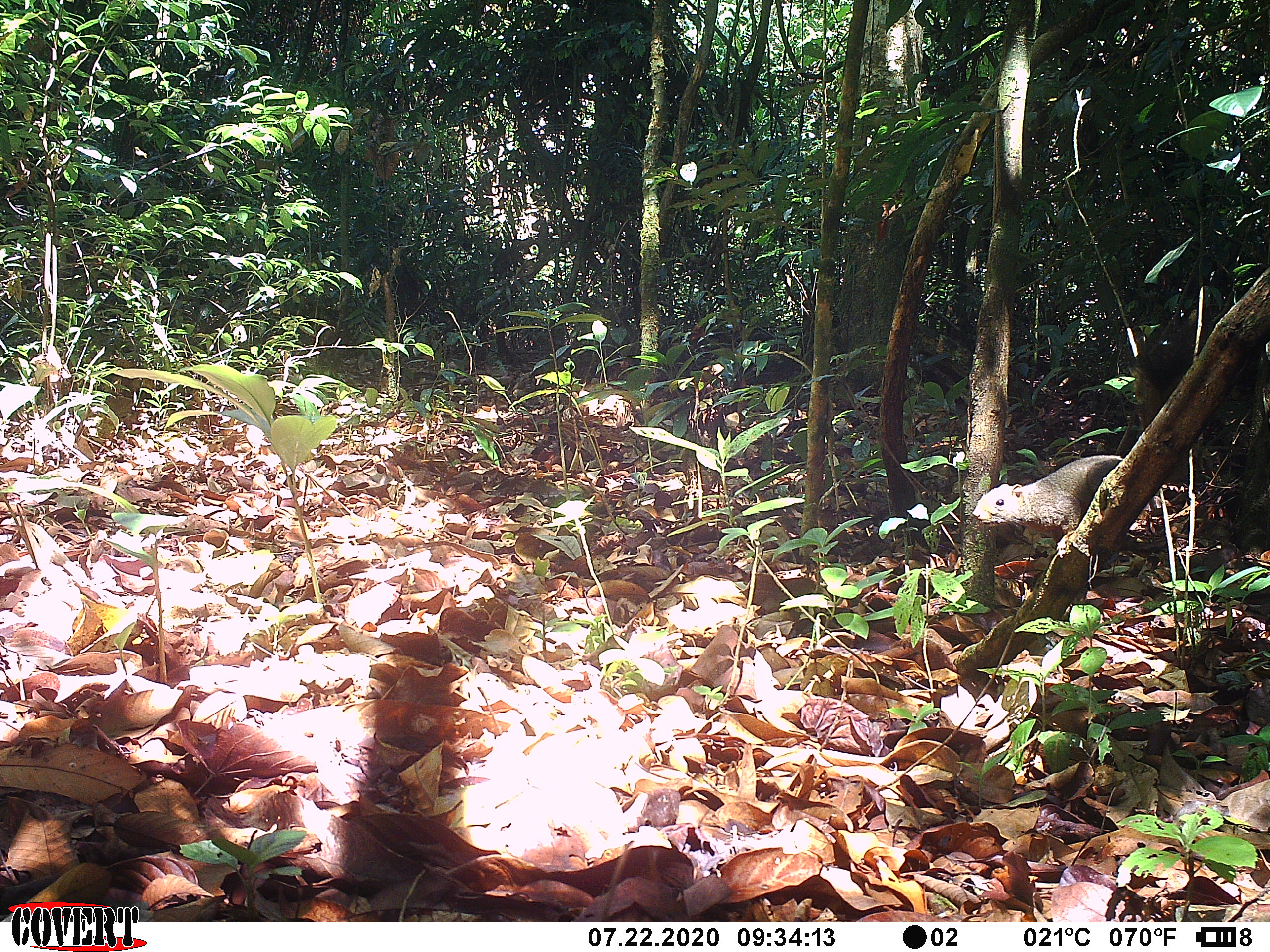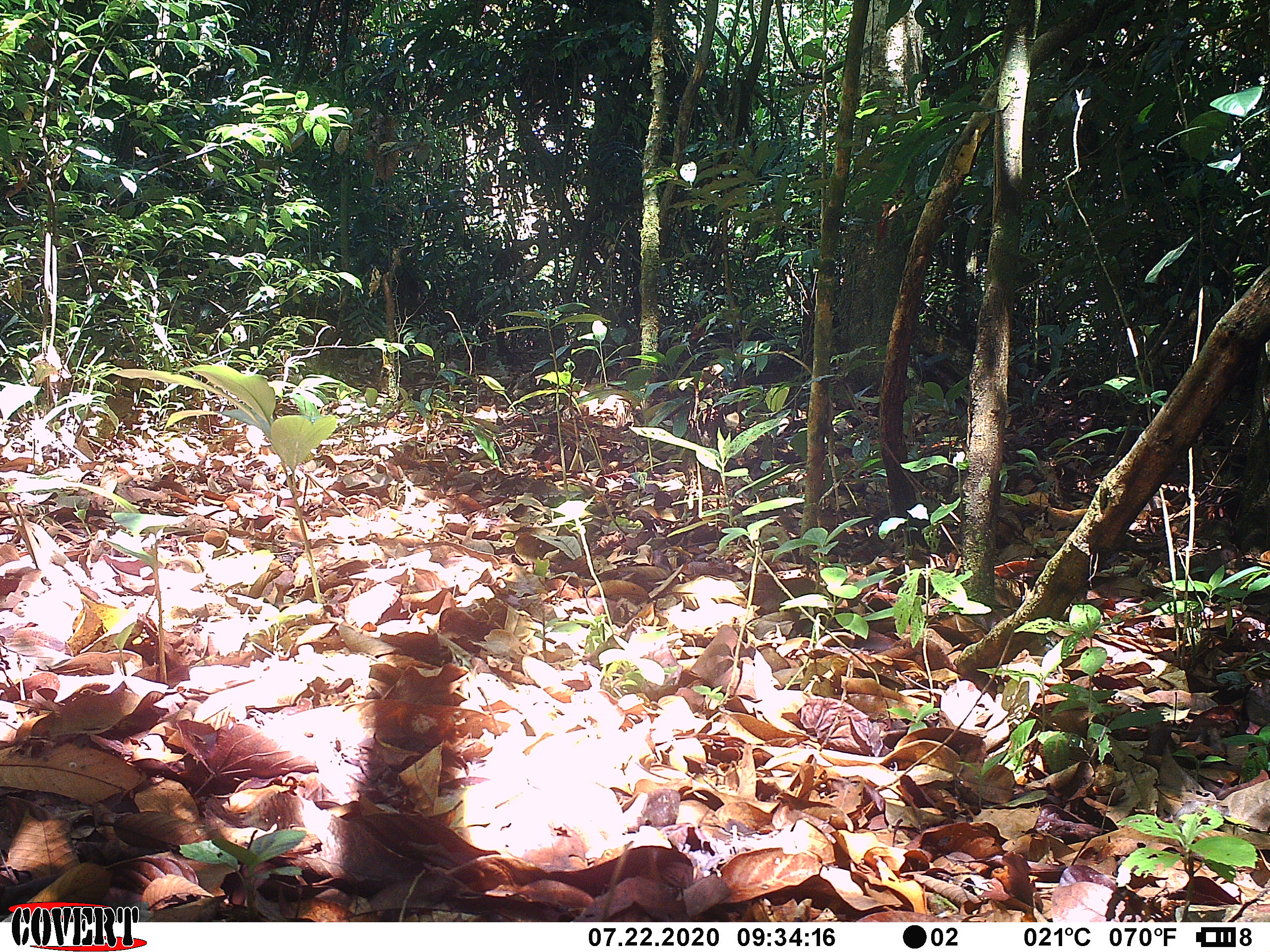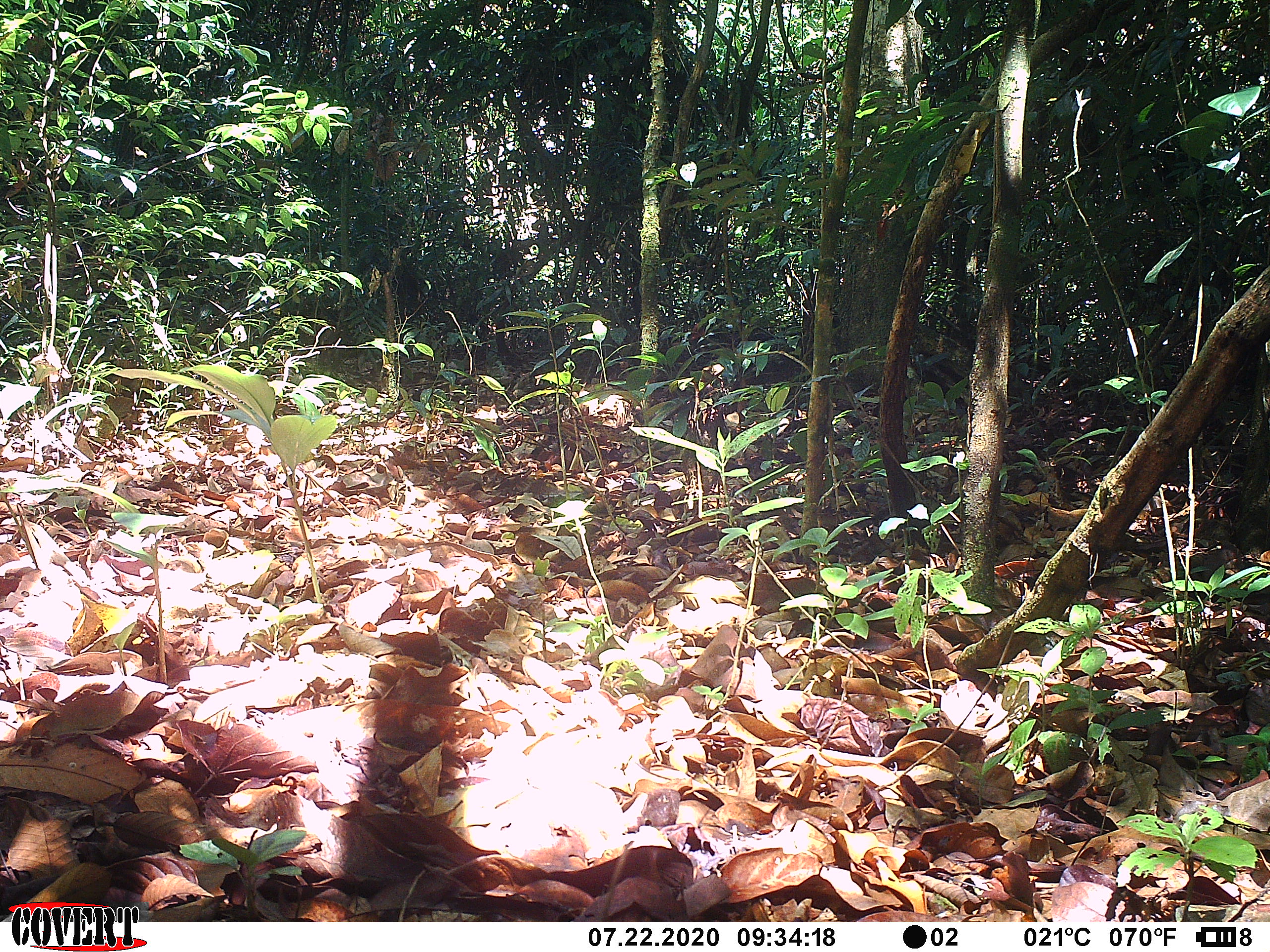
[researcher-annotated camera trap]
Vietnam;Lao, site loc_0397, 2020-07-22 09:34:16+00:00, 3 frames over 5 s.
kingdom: Animalia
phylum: Chordata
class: Mammalia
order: Rodentia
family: Sciuridae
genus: Callosciurus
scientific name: Callosciurus erythraeus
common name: pallas's squirrel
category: pallass squirrel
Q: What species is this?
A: Pallass squirrel (pallas's squirrel) (Callosciurus erythraeus).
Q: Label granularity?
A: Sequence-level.